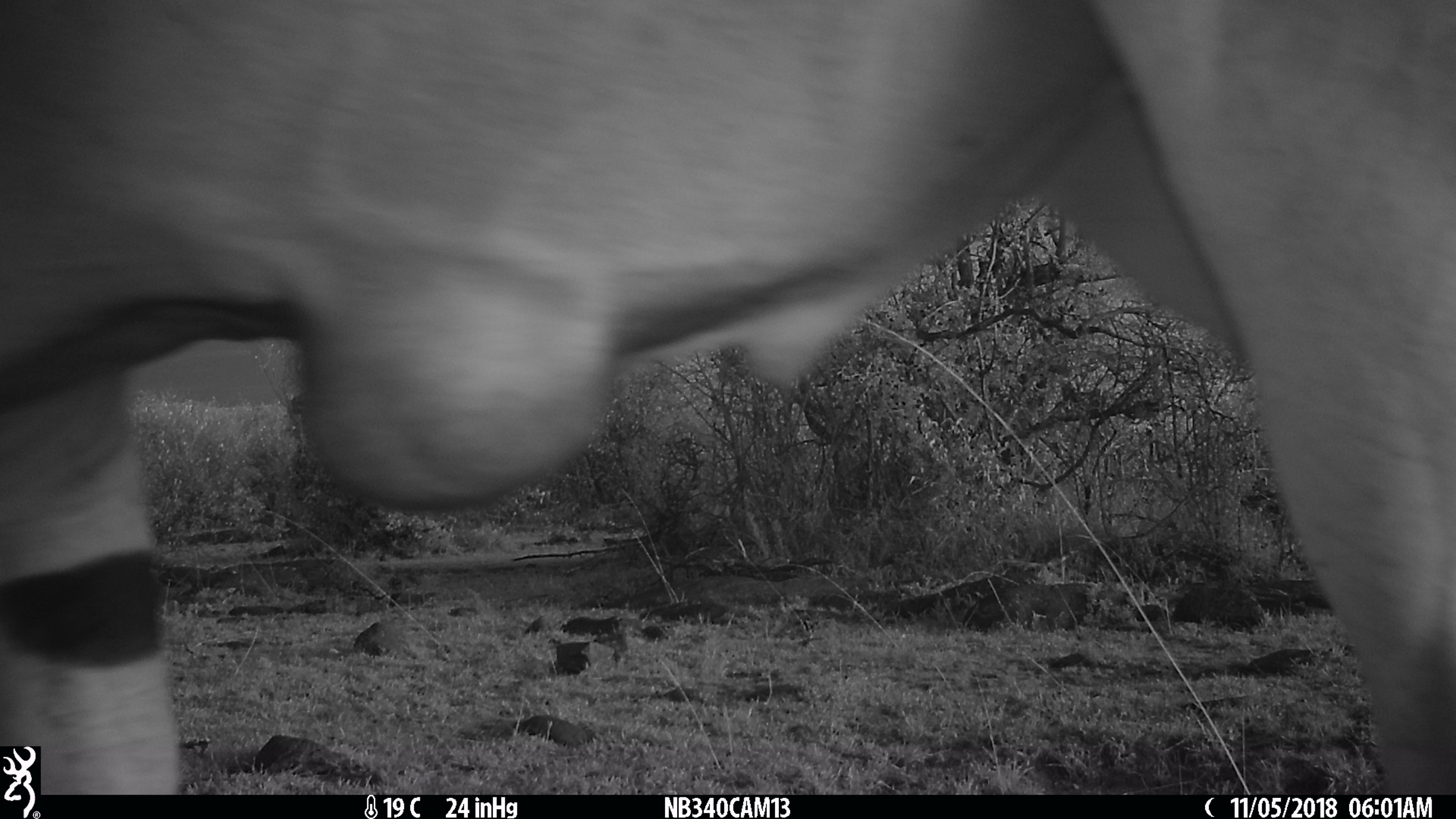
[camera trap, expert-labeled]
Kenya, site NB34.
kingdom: Animalia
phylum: Chordata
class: Mammalia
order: Artiodactyla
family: Bovidae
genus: Tragelaphus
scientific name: Tragelaphus oryx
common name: eland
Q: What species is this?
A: Eland (Tragelaphus oryx).